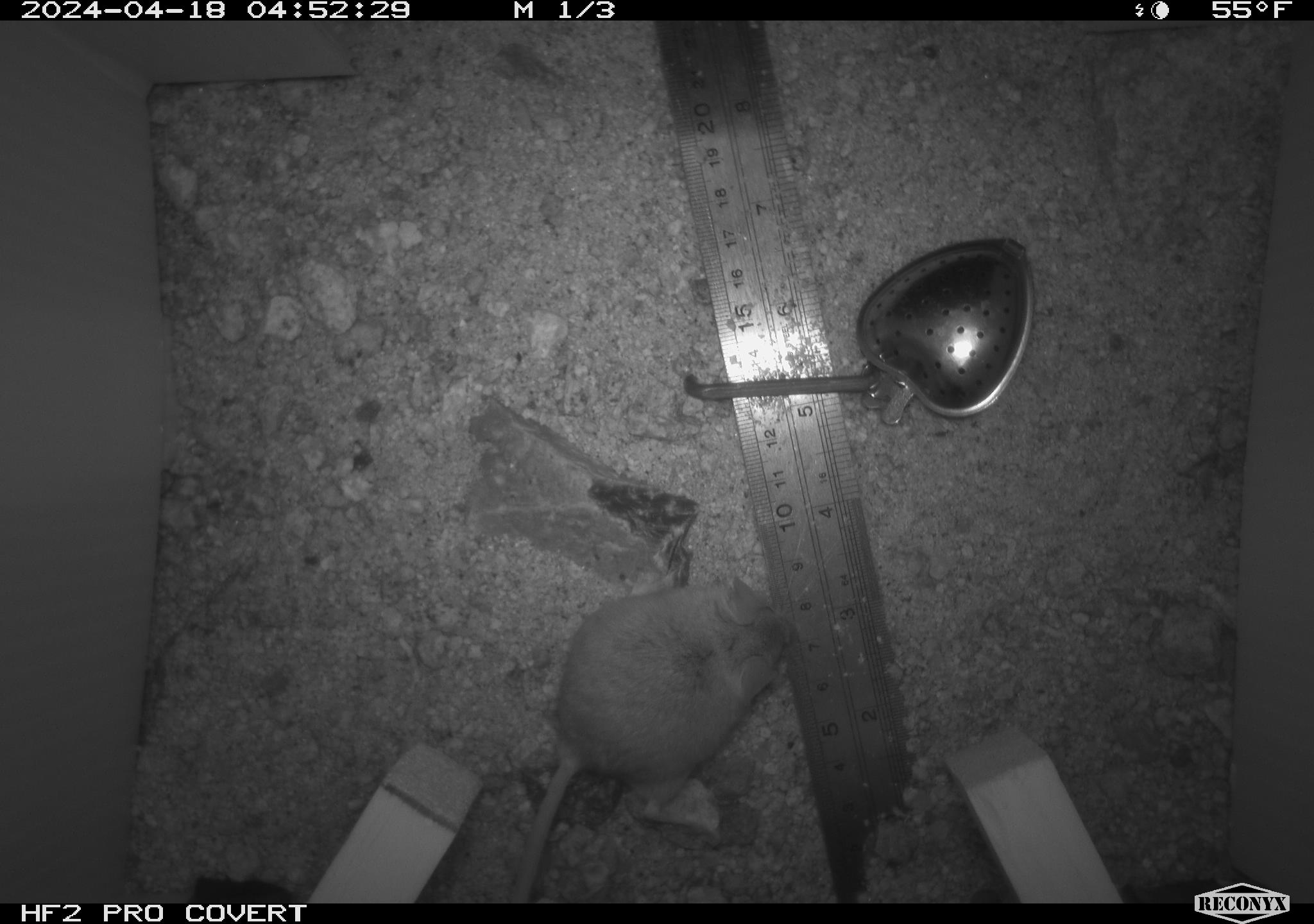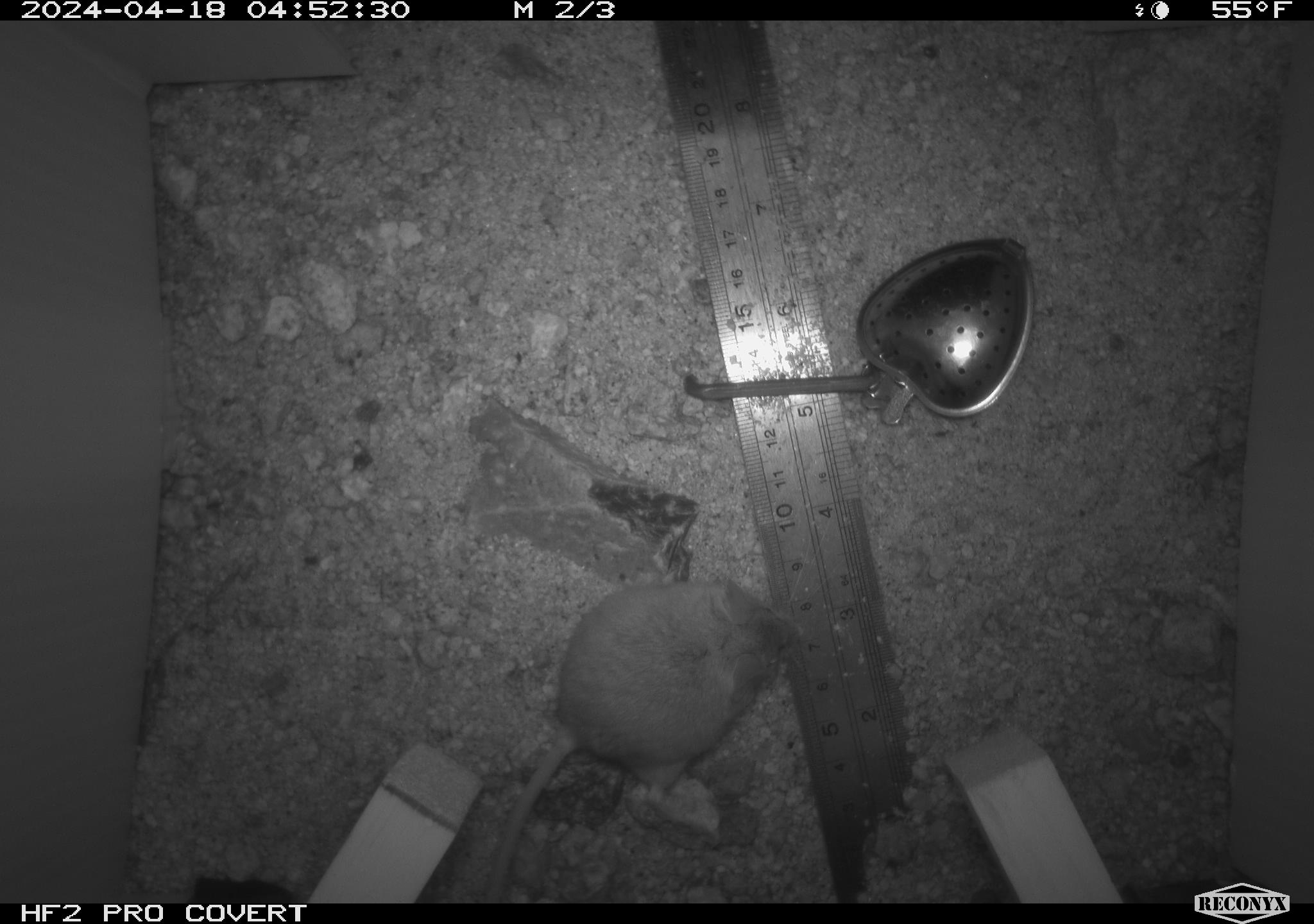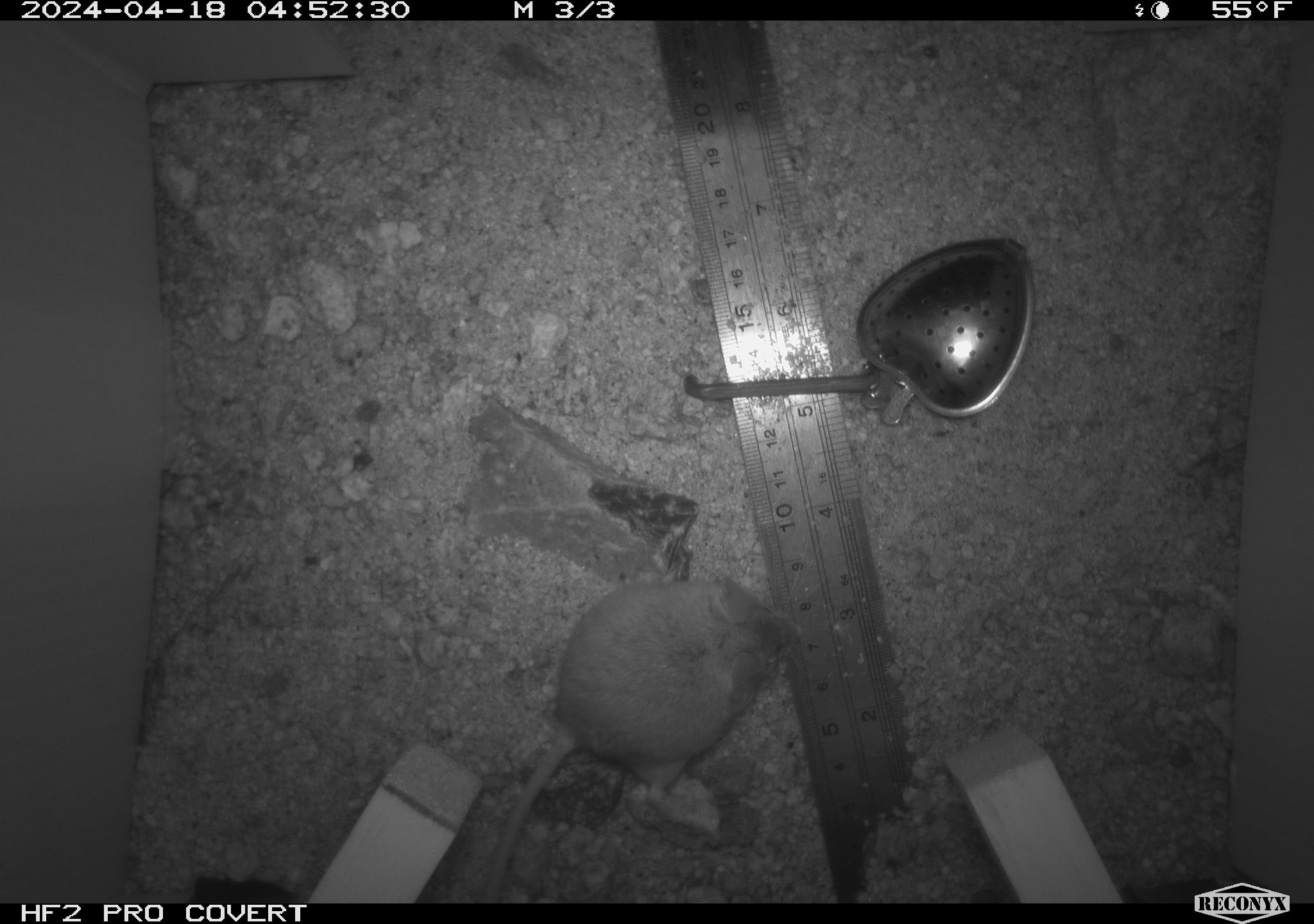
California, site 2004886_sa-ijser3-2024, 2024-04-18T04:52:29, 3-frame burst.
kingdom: Animalia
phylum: Chordata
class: Mammalia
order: Rodentia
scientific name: Rodentia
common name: mouse species